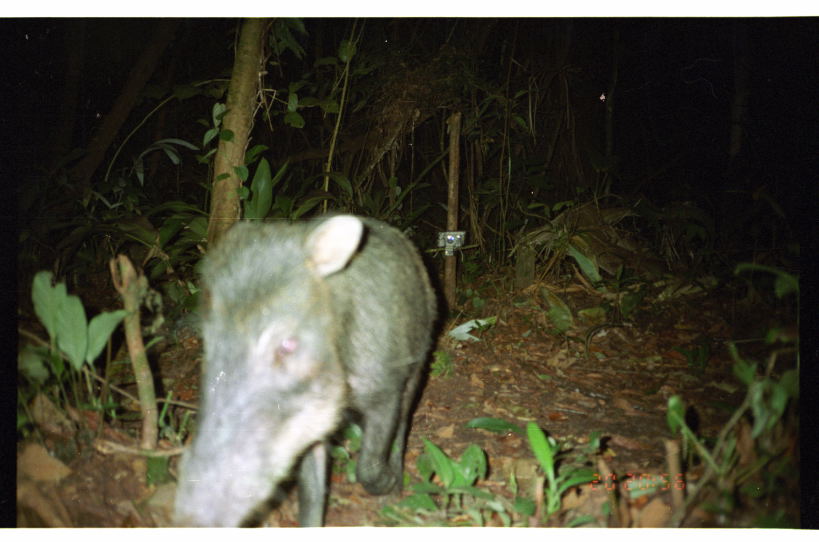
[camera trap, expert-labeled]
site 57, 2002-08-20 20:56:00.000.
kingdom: Animalia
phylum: Chordata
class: Mammalia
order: Artiodactyla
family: Tayassuidae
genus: Tayassu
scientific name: Tayassu pecari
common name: white-lipped peccary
Tayassu pecari (white-lipped peccary).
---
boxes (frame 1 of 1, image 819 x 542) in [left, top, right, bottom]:
tayassu pecari: [166, 206, 440, 528]